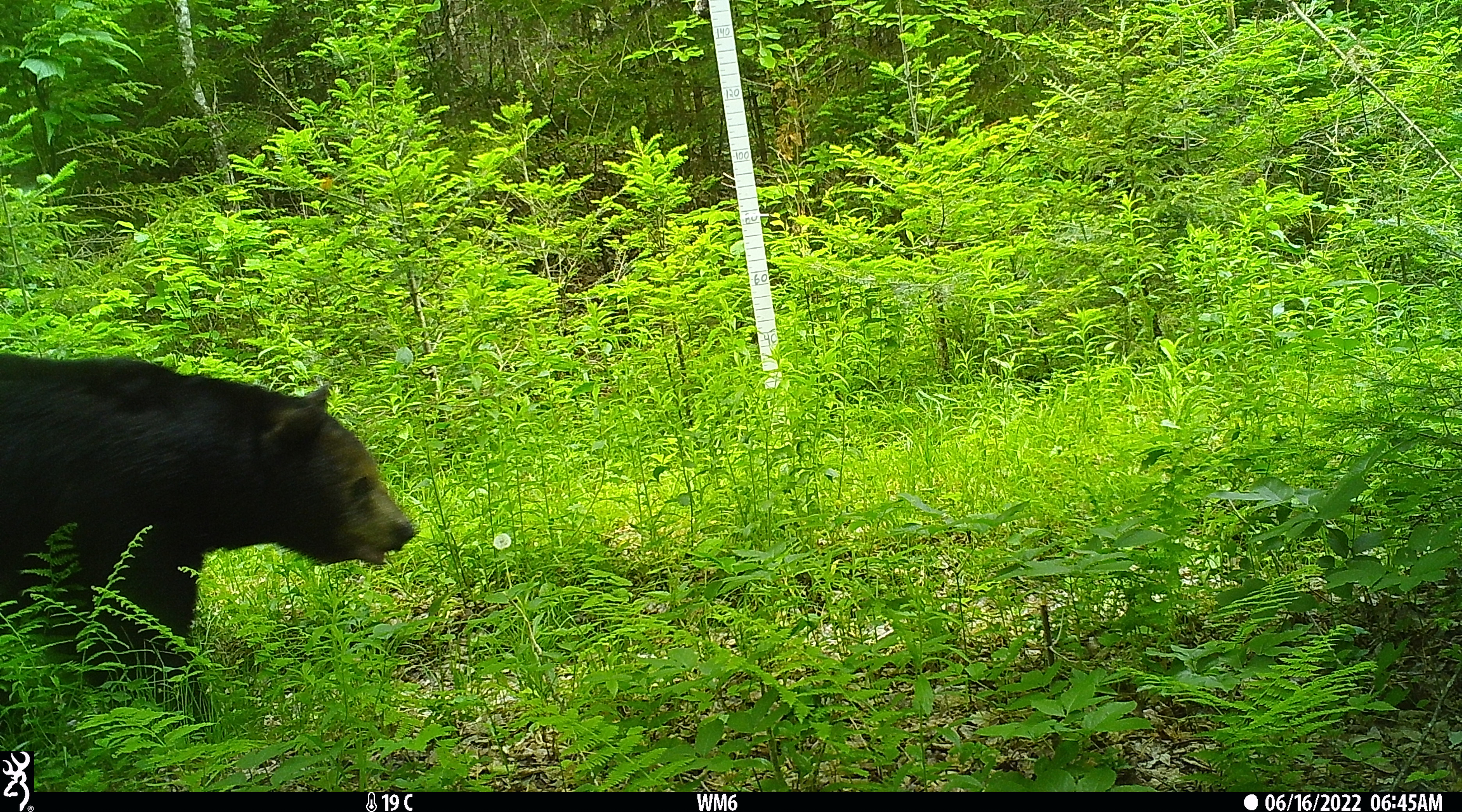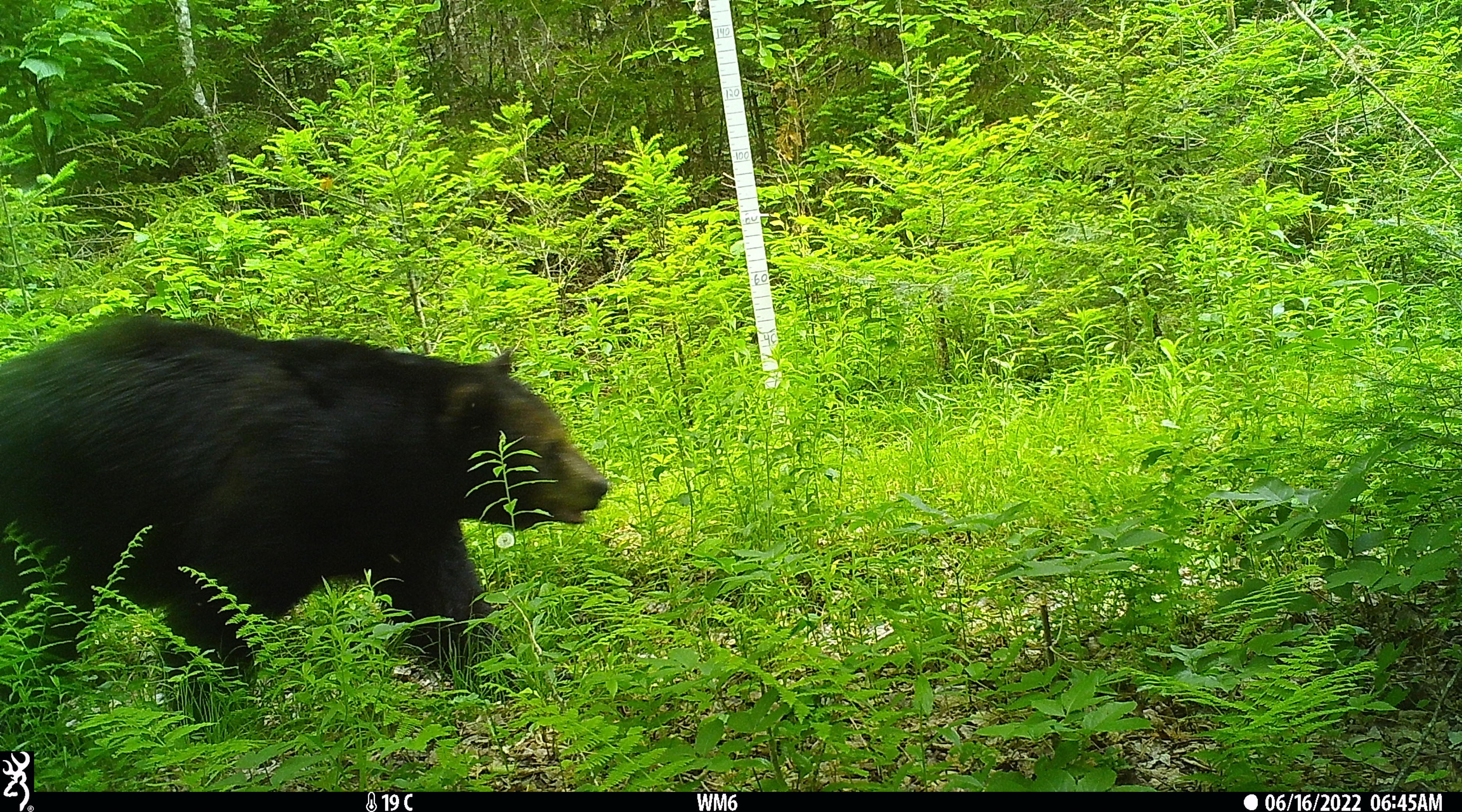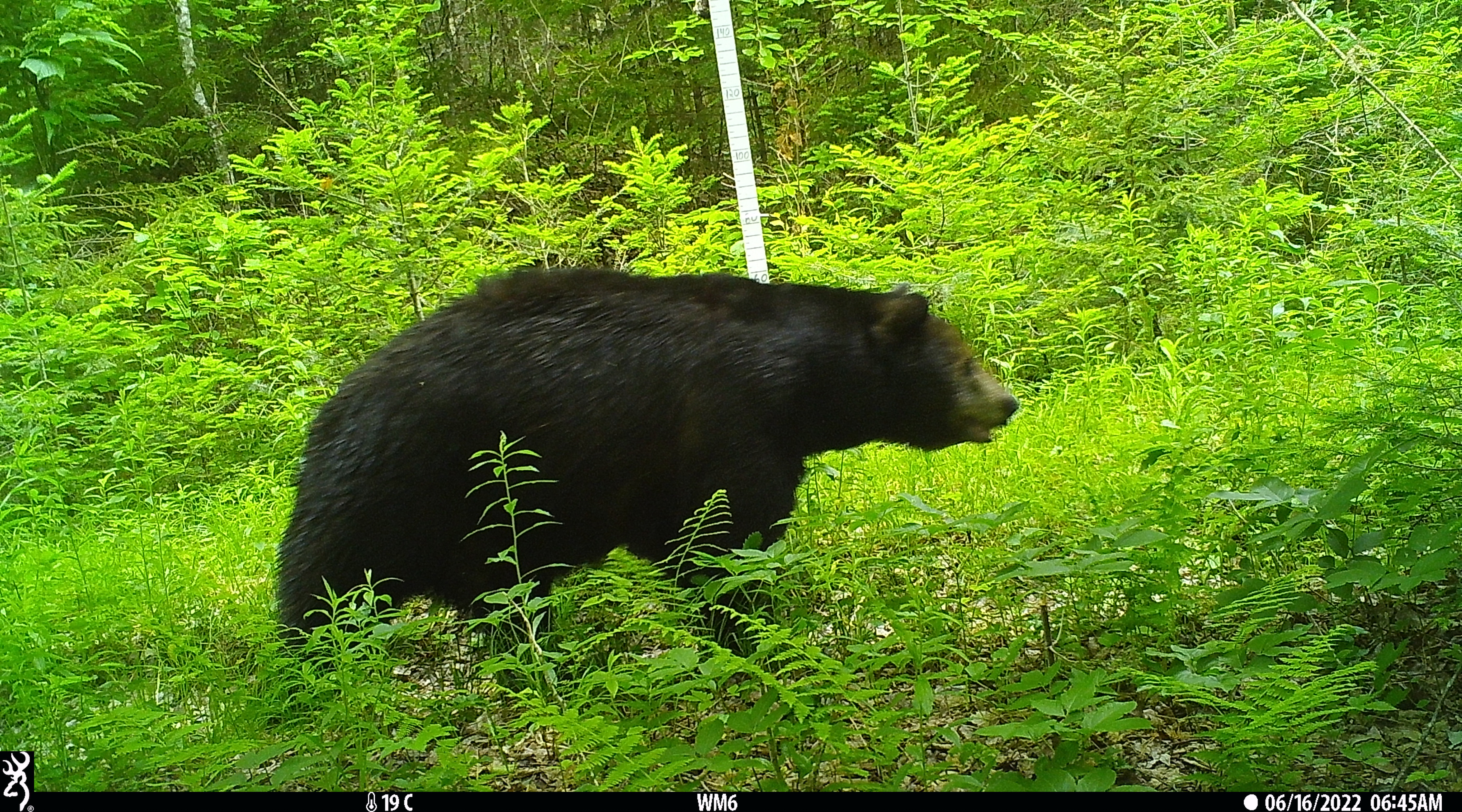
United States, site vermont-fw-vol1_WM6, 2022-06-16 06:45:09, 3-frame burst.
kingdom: Animalia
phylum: Chordata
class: Mammalia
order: Carnivora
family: Ursidae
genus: Ursus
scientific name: Ursus americanus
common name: black bear